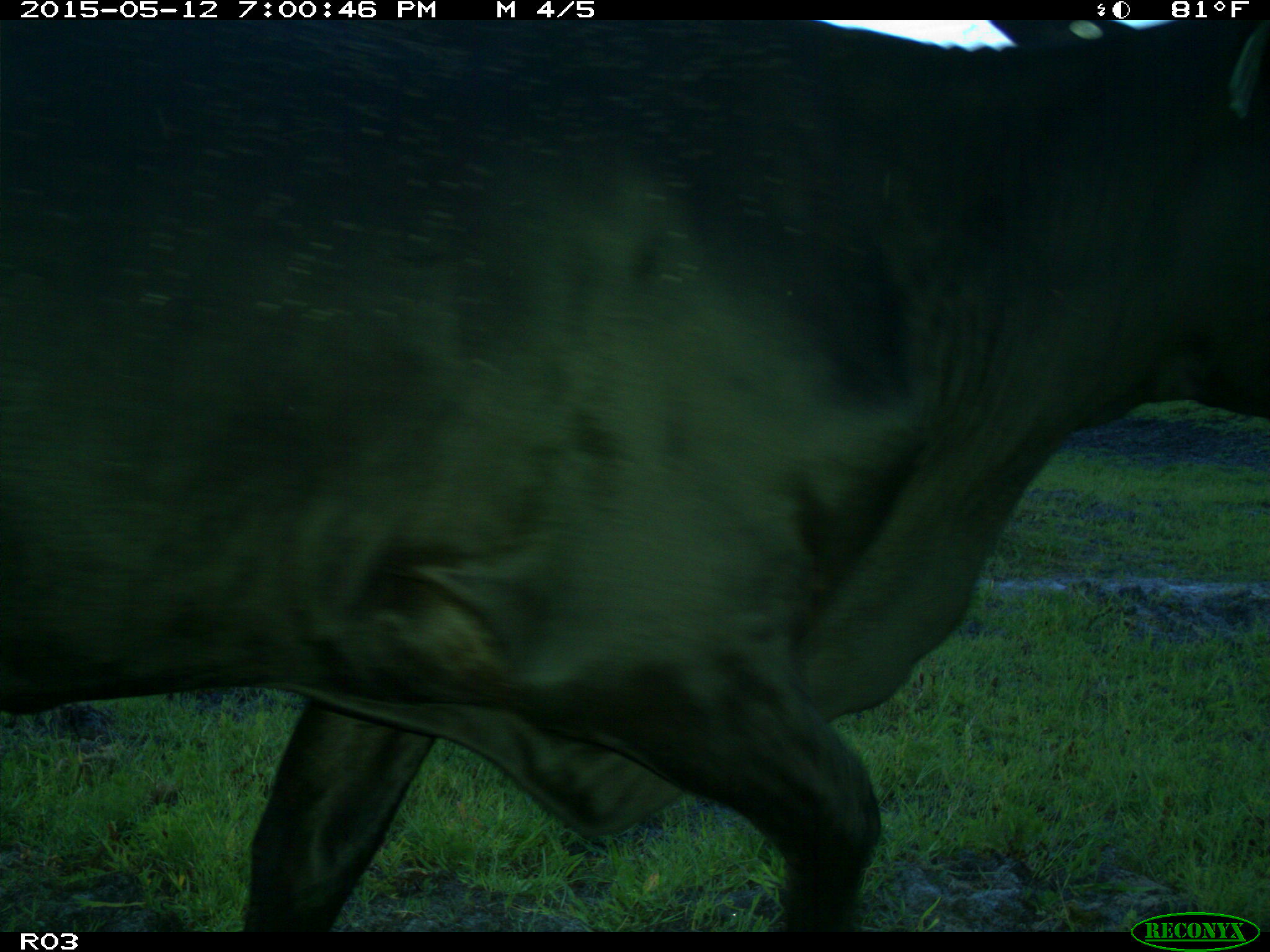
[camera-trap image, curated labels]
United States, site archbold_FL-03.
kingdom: Animalia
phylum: Chordata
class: Mammalia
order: Artiodactyla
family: Bovidae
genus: Bos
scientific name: Bos taurus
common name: domestic cow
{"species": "Bos taurus (domestic cow)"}